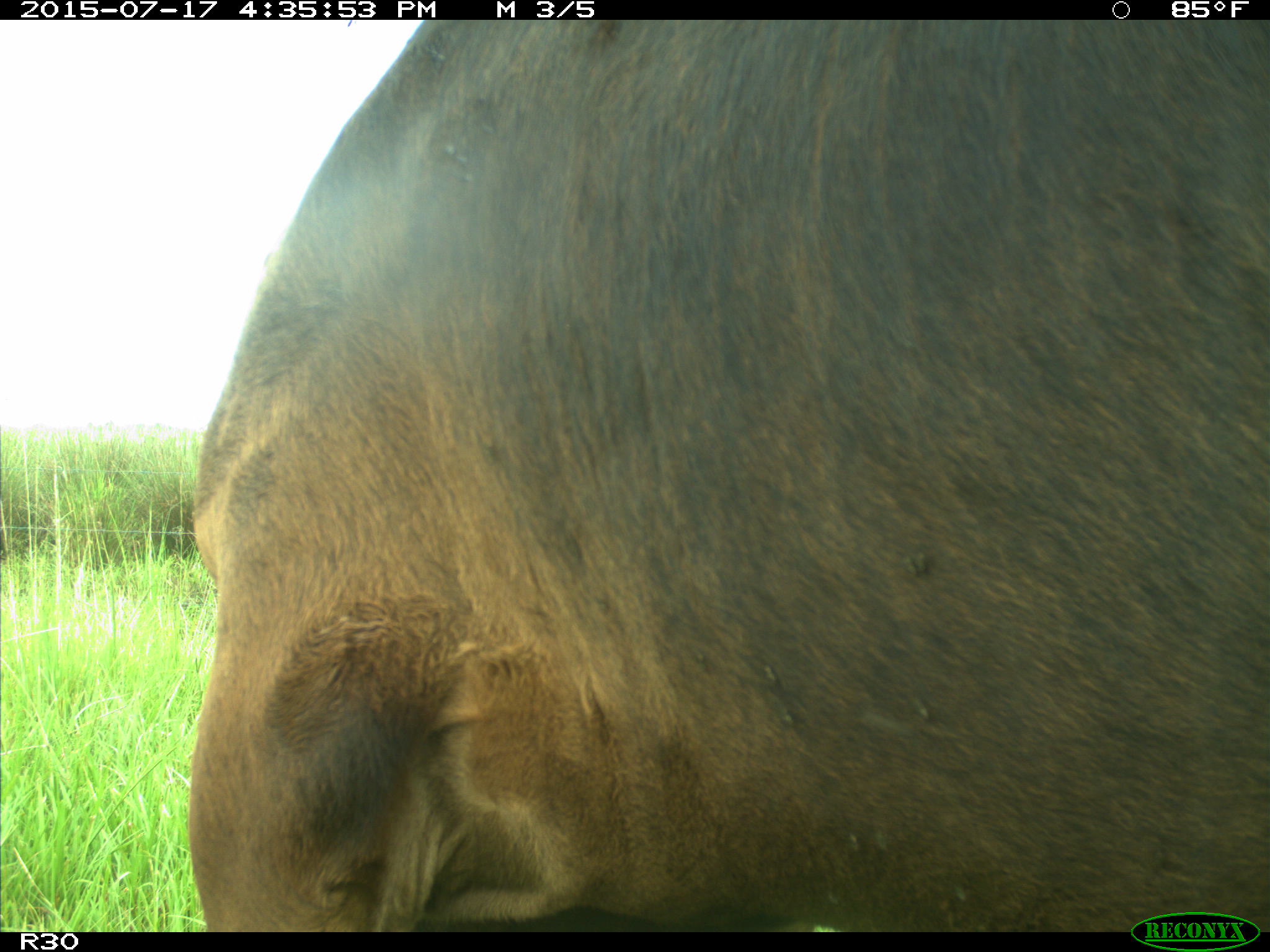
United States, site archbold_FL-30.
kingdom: Animalia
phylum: Chordata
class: Mammalia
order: Artiodactyla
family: Bovidae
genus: Bos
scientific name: Bos taurus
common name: domestic cow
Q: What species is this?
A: Bos taurus (domestic cow).